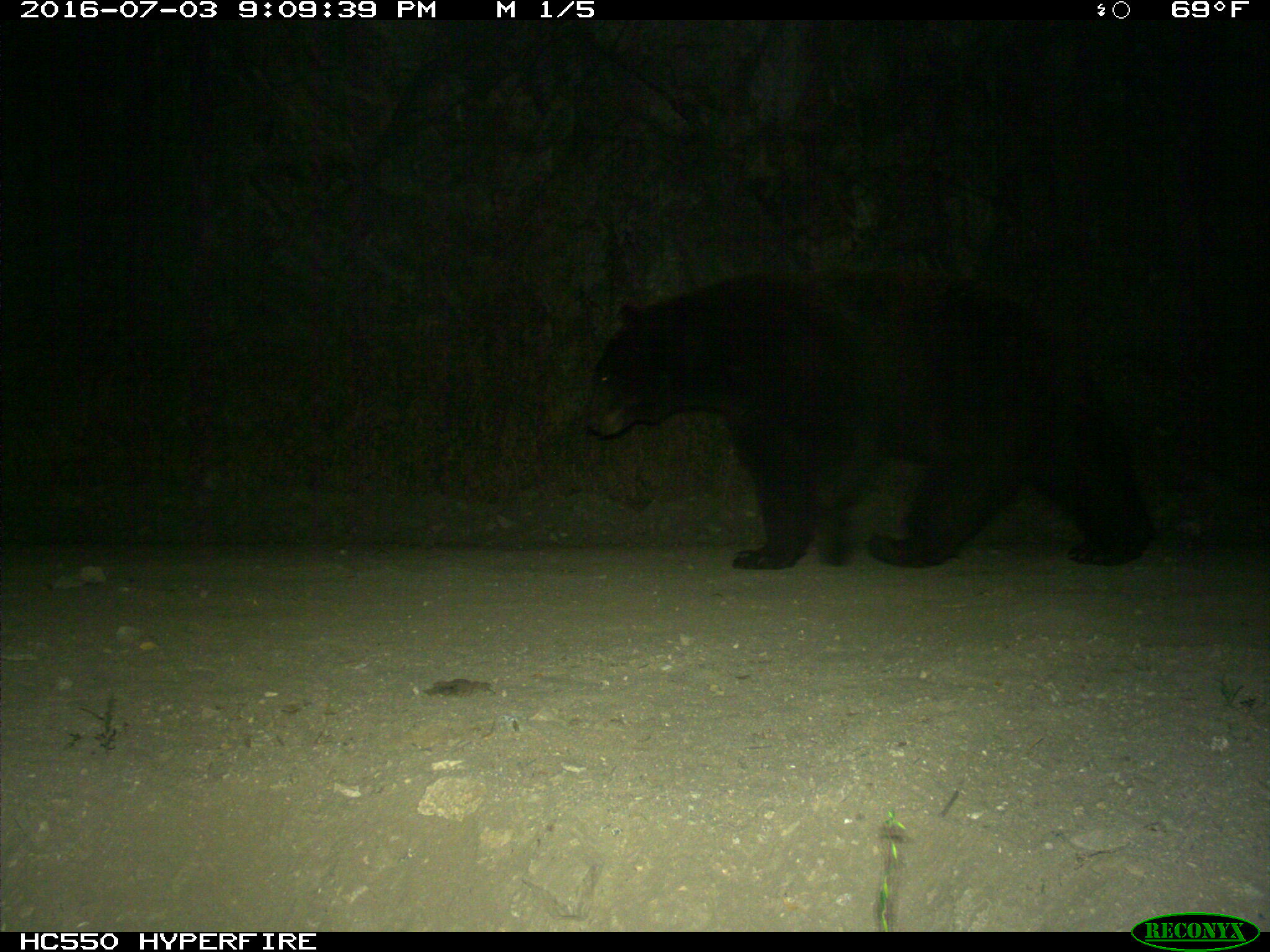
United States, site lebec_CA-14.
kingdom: Animalia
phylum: Chordata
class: Mammalia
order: Carnivora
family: Ursidae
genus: Ursus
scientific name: Ursus americanus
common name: american black bear